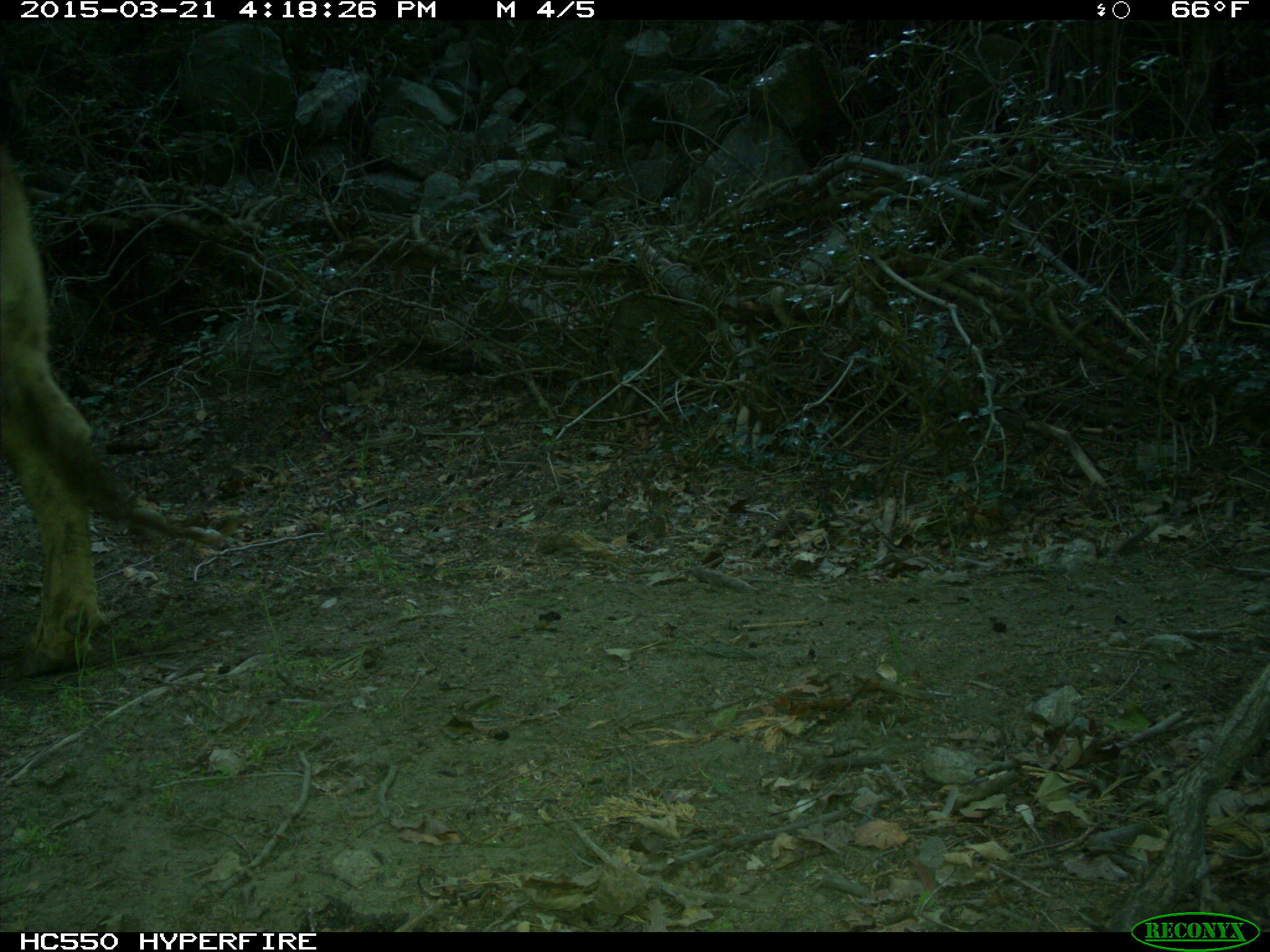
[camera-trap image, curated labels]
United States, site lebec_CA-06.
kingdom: Animalia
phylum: Chordata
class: Mammalia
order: Artiodactyla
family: Bovidae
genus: Bos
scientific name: Bos taurus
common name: domestic cow